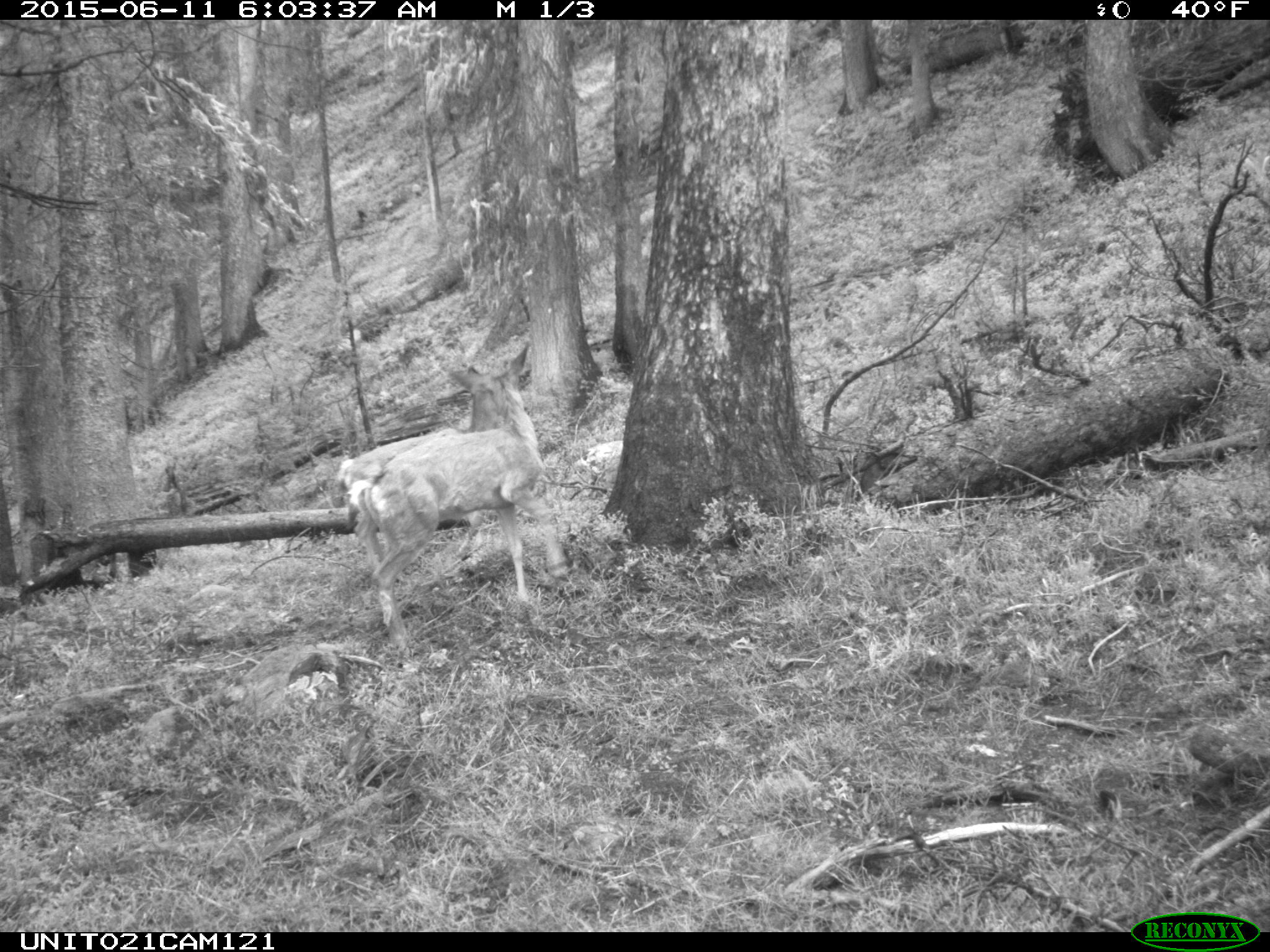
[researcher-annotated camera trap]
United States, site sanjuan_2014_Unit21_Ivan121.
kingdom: Animalia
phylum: Chordata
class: Mammalia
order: Artiodactyla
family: Cervidae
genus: Odocoileus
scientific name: Odocoileus hemionus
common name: mule deer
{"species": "Odocoileus hemionus (mule deer)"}